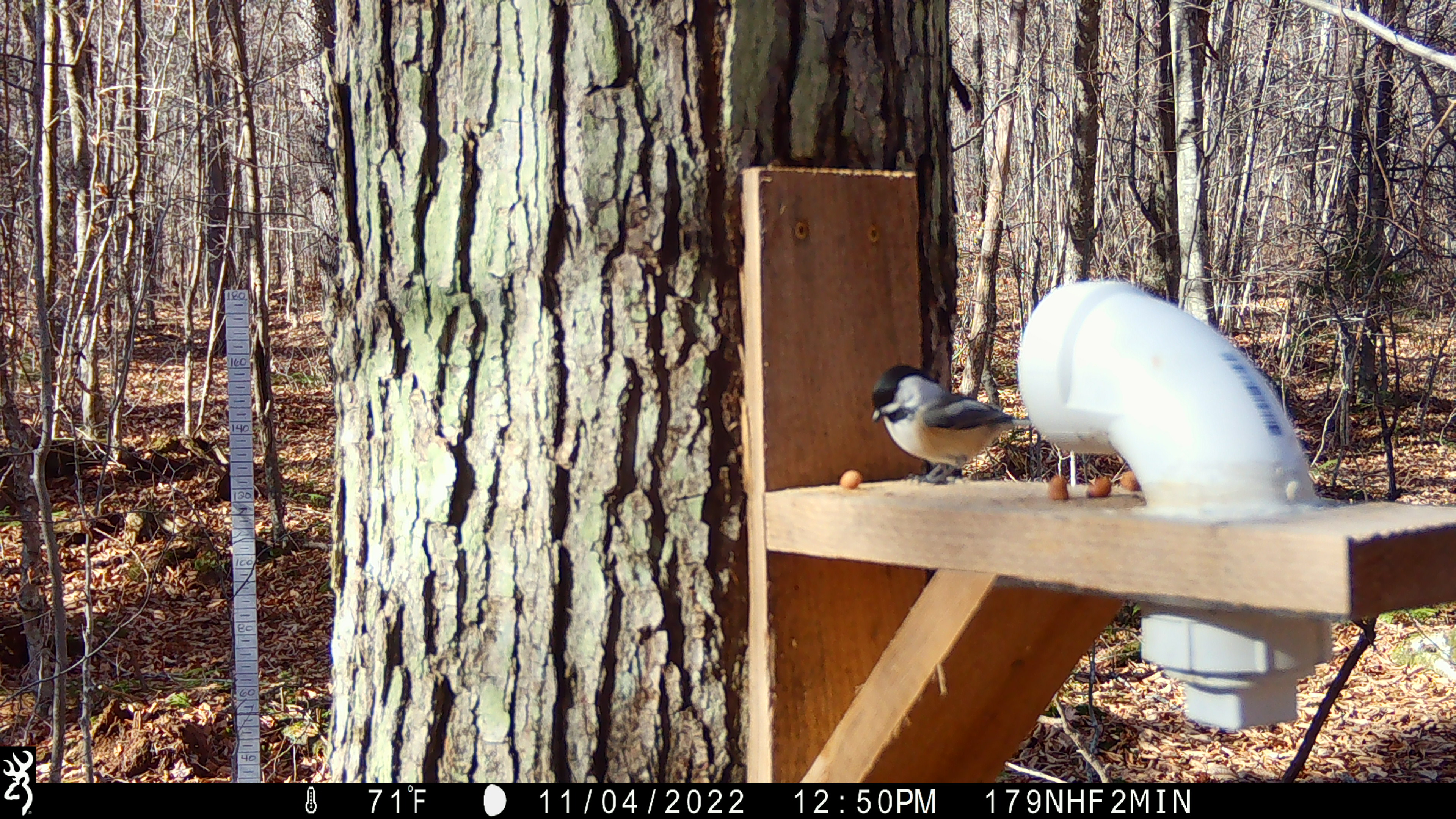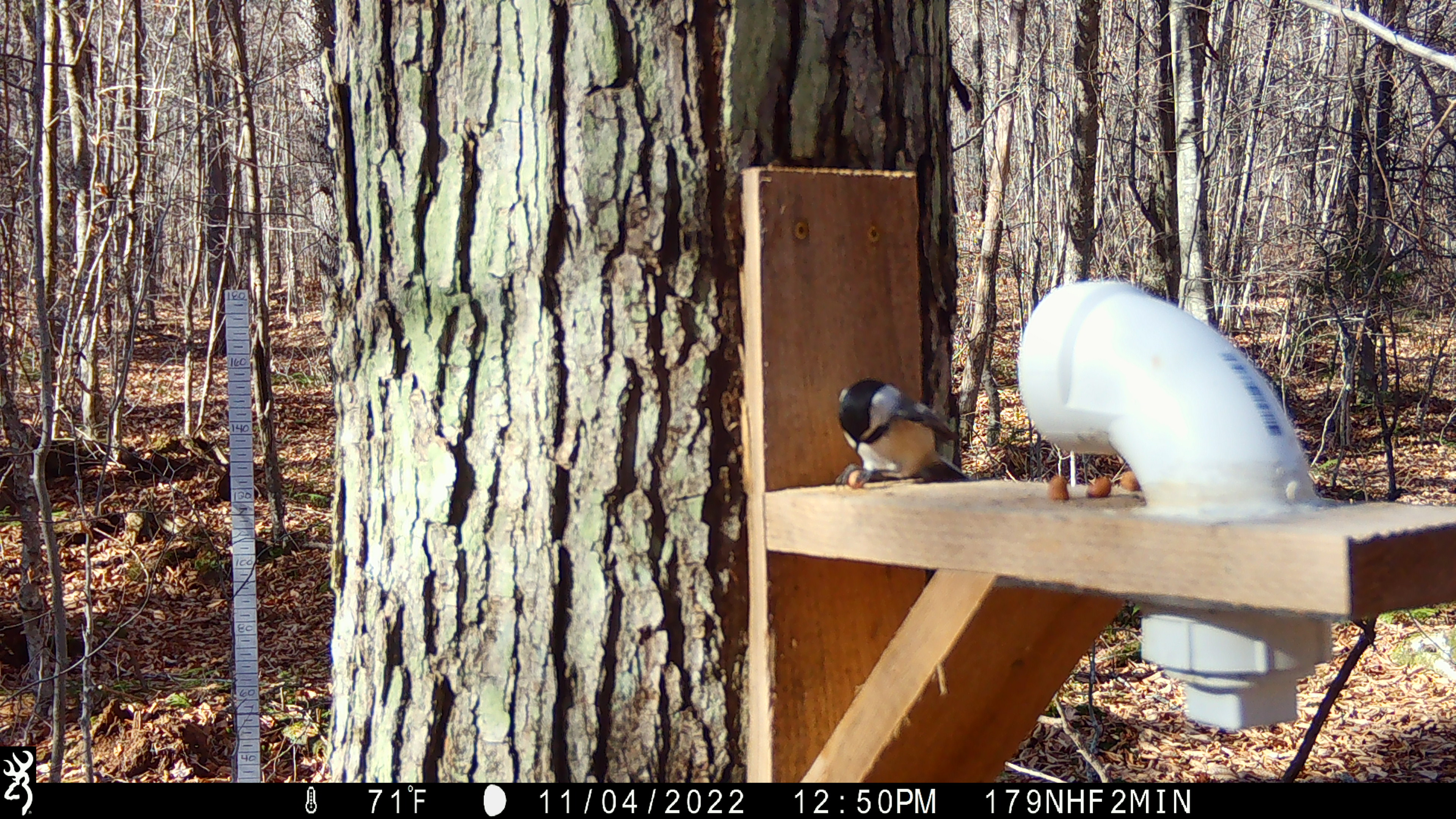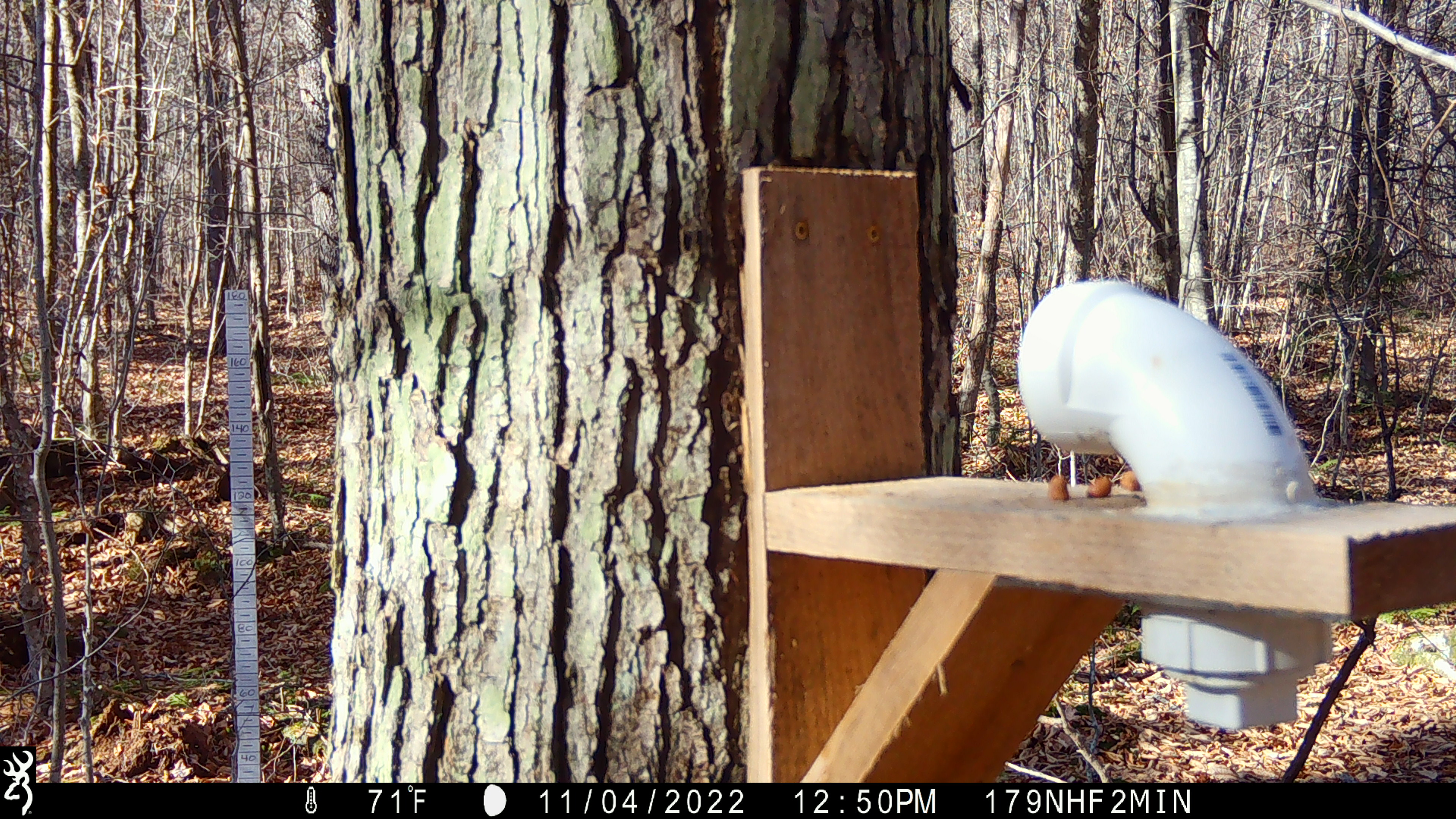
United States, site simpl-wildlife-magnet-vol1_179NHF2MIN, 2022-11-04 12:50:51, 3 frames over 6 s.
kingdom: Animalia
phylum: Chordata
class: Aves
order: Passeriformes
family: Paridae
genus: Poecile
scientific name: Poecile atricapillus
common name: black-capped chickadee